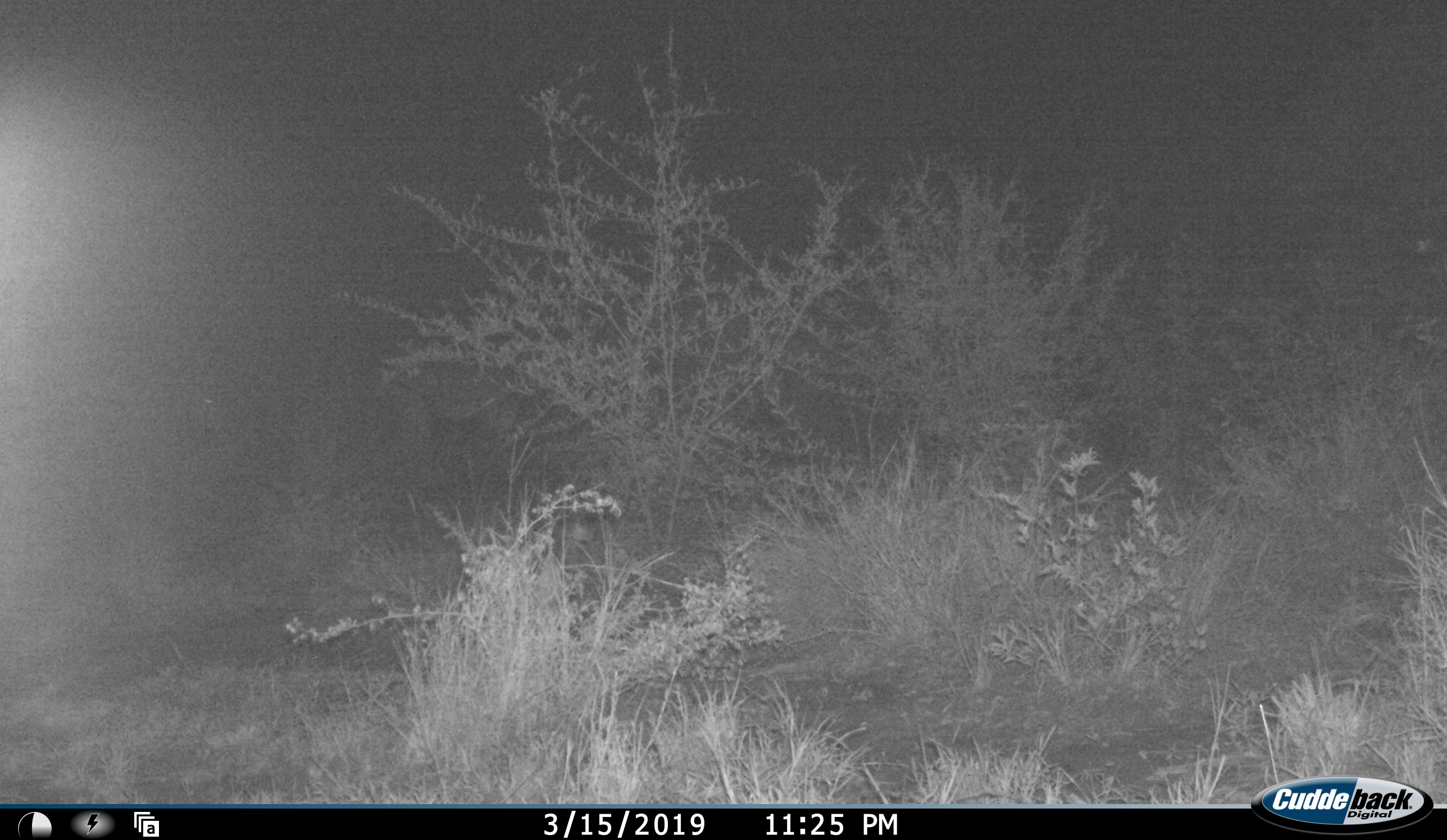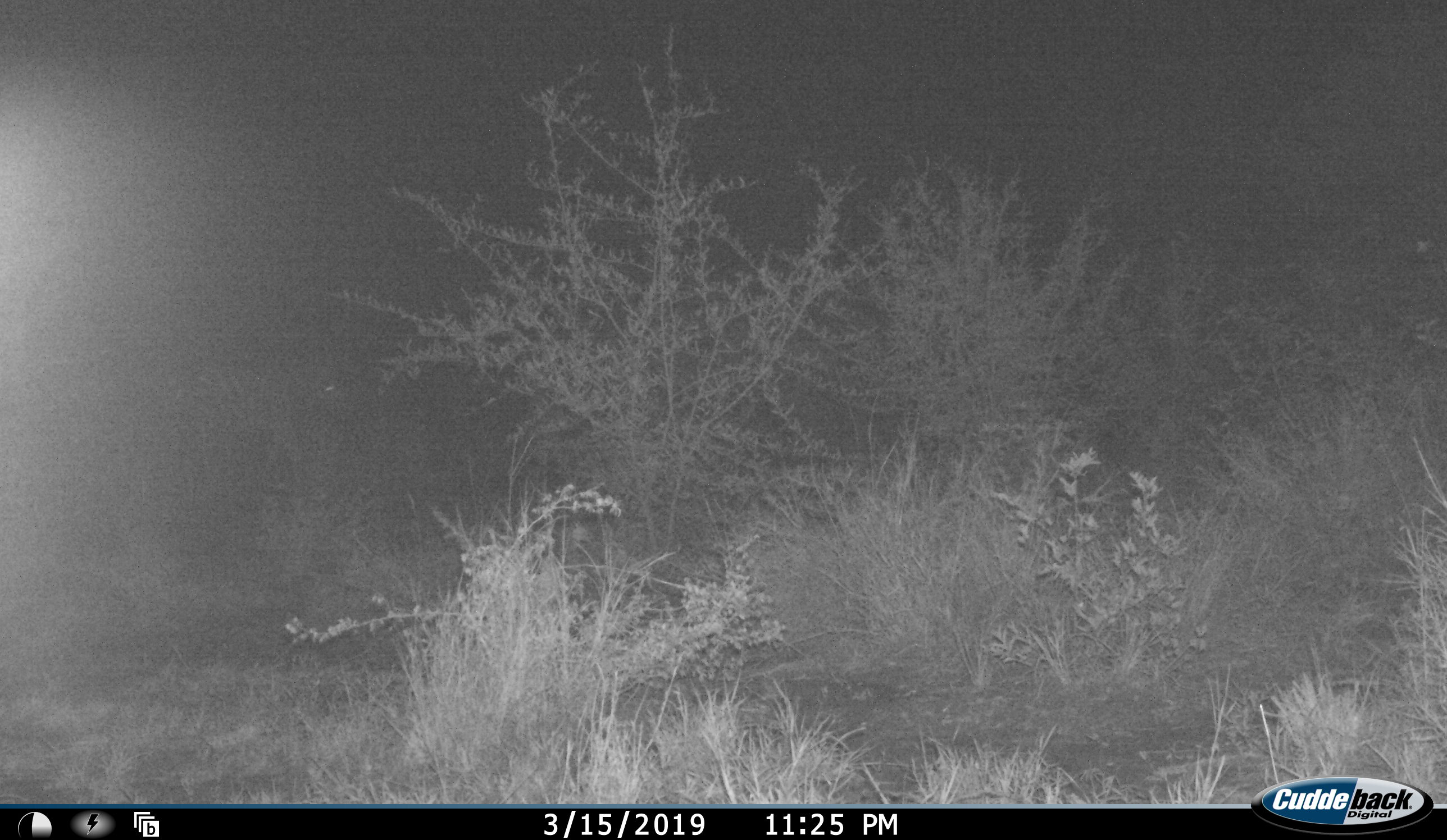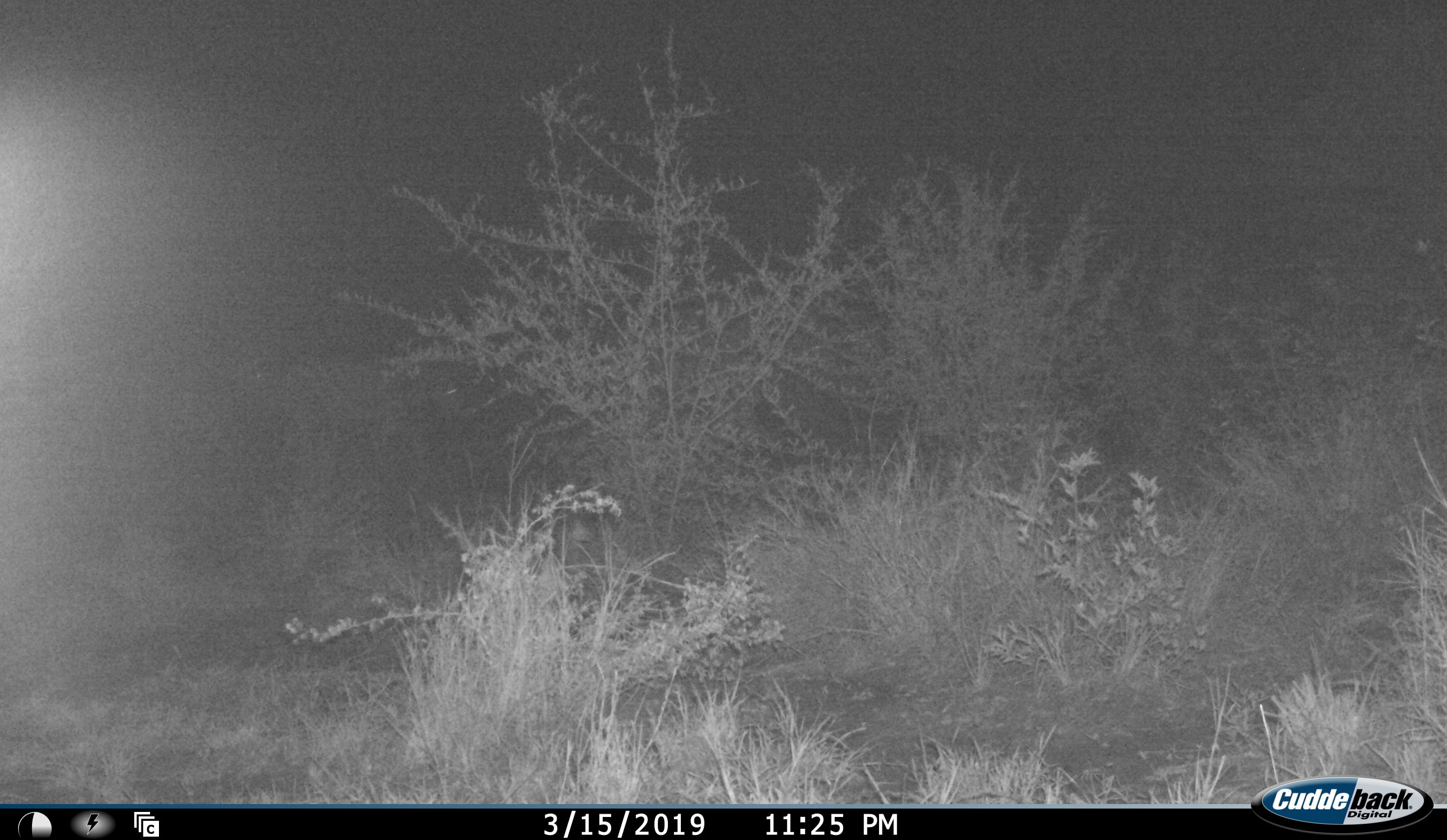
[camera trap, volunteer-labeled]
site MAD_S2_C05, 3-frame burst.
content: unidentified animal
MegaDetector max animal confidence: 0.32